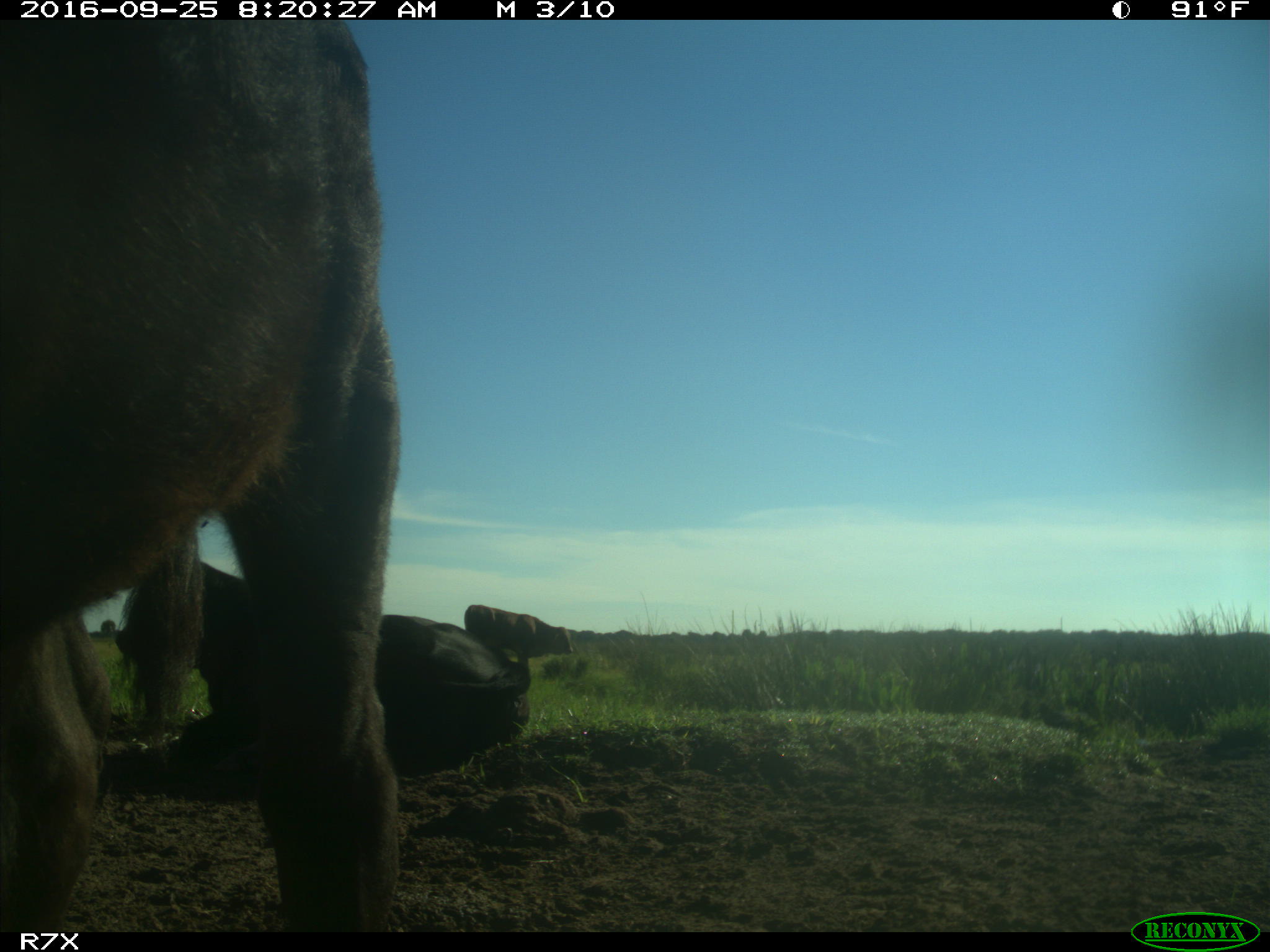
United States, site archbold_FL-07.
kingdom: Animalia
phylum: Chordata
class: Mammalia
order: Artiodactyla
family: Bovidae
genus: Bos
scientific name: Bos taurus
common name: domestic cow